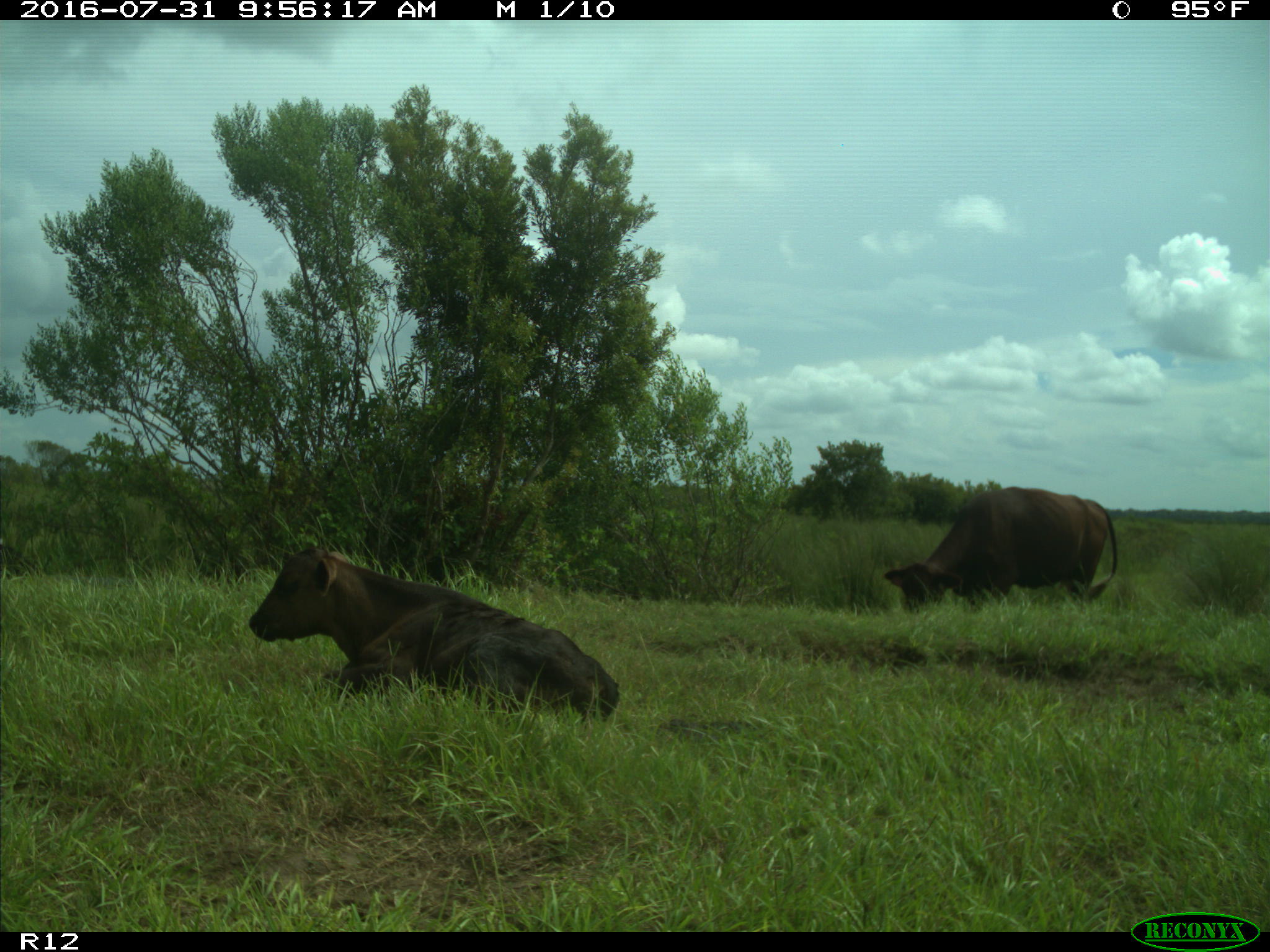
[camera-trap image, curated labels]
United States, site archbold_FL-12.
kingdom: Animalia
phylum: Chordata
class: Mammalia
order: Artiodactyla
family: Bovidae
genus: Bos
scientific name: Bos taurus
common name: domestic cow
Bos taurus (domestic cow).